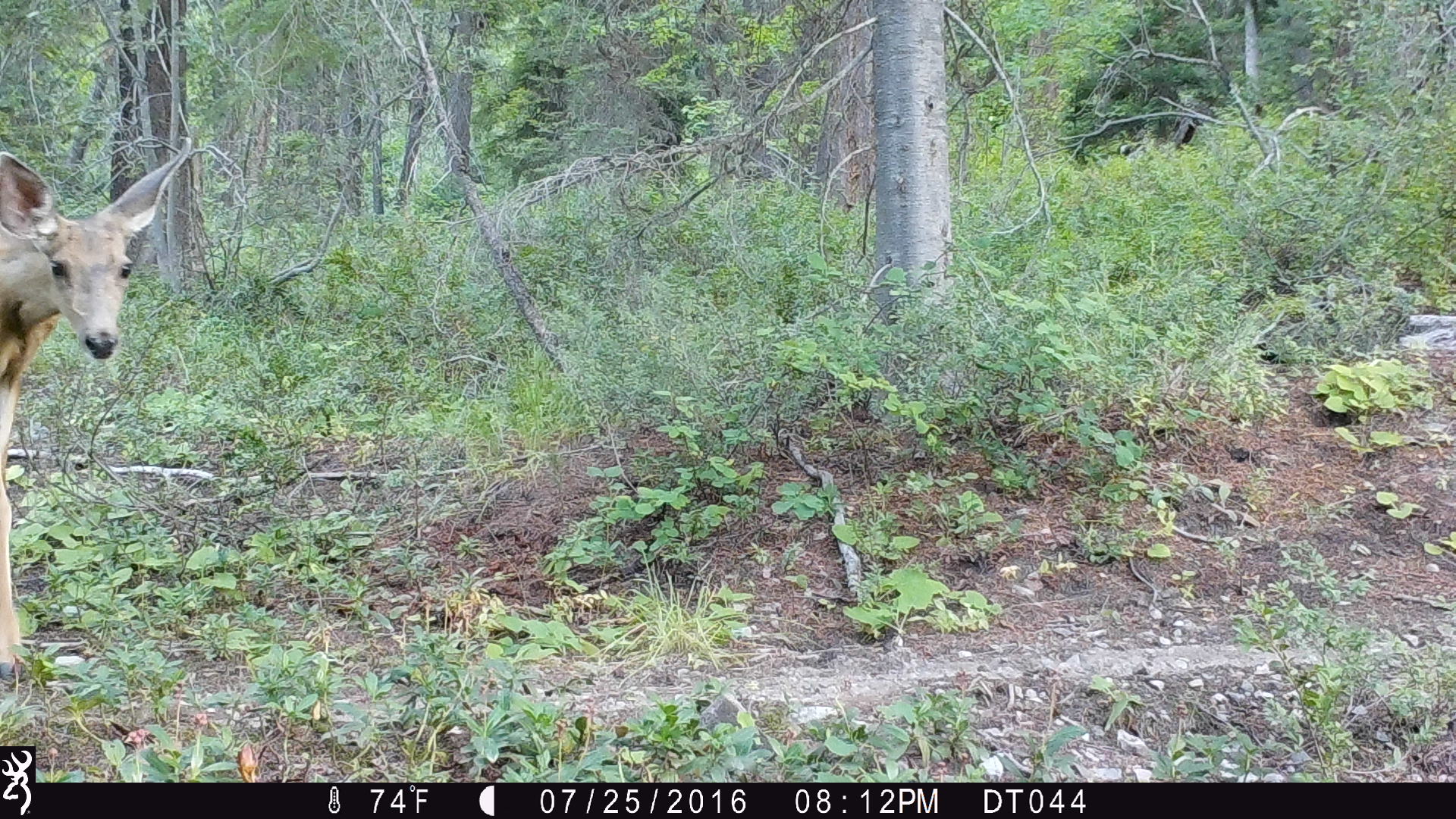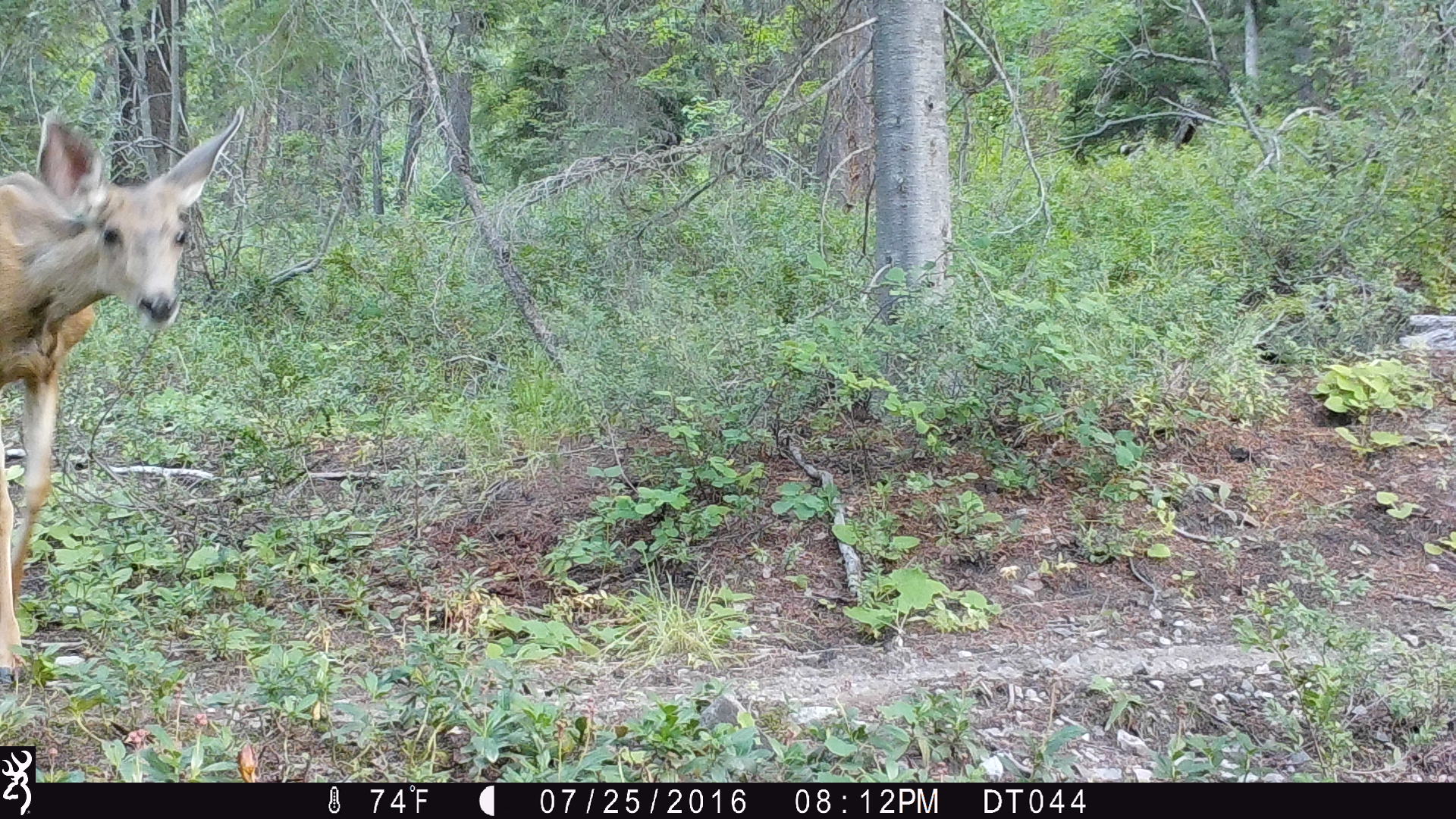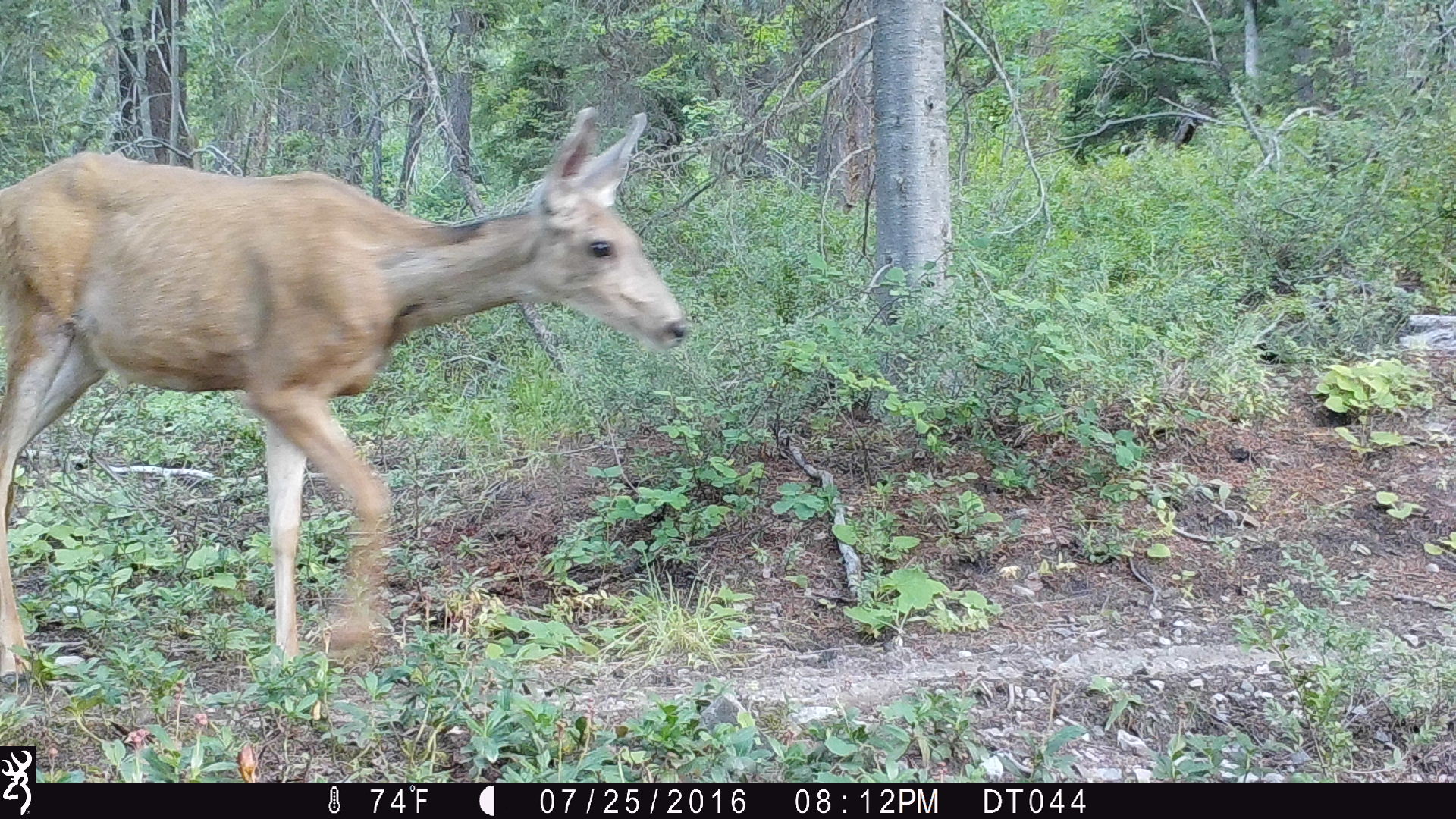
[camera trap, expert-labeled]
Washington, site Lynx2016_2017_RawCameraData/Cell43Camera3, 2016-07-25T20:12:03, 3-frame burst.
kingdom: Animalia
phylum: Chordata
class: Mammalia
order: Artiodactyla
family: Cervidae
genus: Odocoileus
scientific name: Odocoileus hemionus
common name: mule deer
Odocoileus hemionus (mule deer). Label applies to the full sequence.